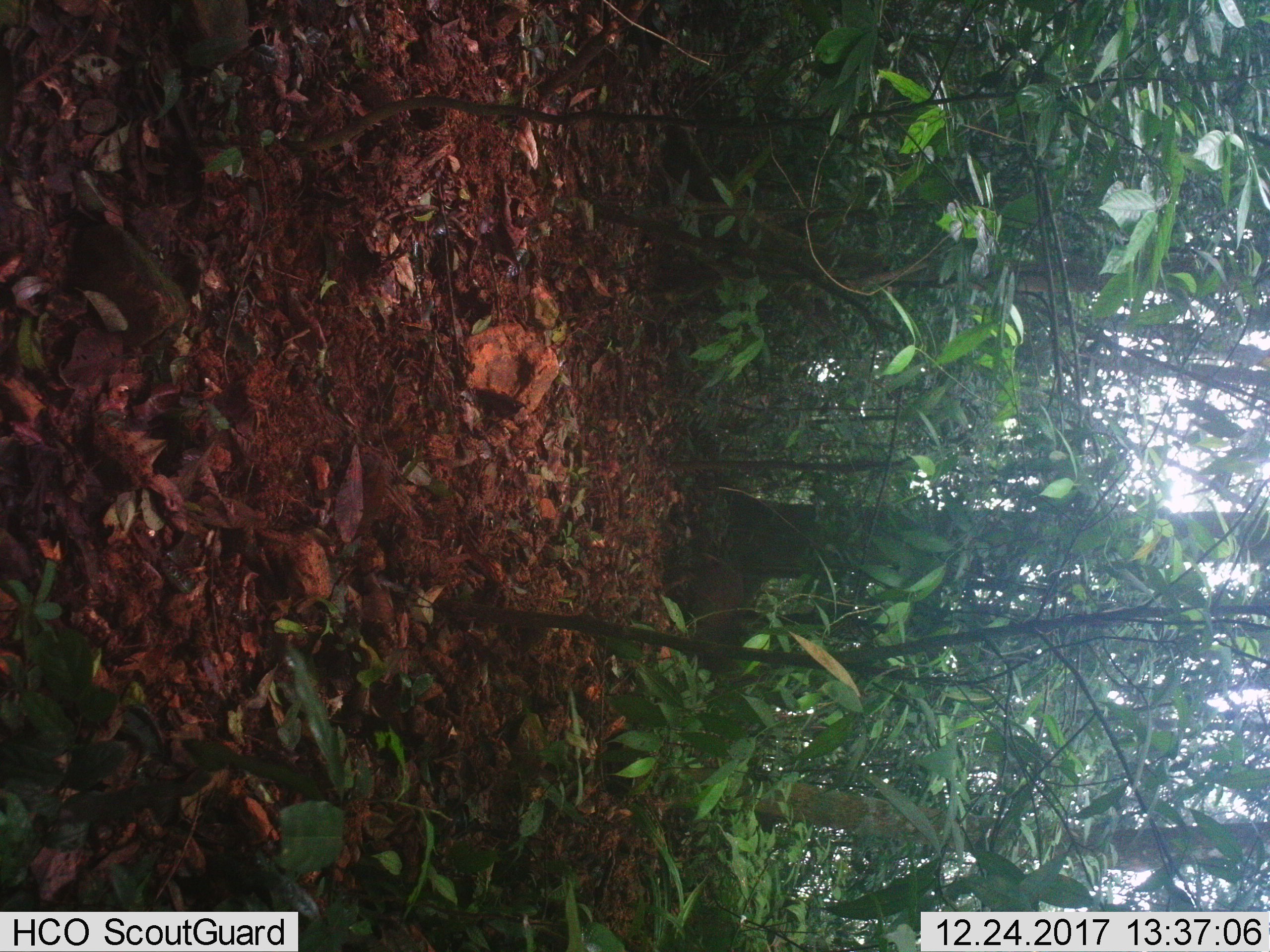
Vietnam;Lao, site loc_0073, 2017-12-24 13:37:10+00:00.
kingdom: Animalia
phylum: Chordata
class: Mammalia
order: Artiodactyla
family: Suidae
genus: Sus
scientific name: Sus scrofa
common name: eurasian wild pig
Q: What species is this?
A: Eurasian wild pig (Sus scrofa).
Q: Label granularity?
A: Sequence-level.